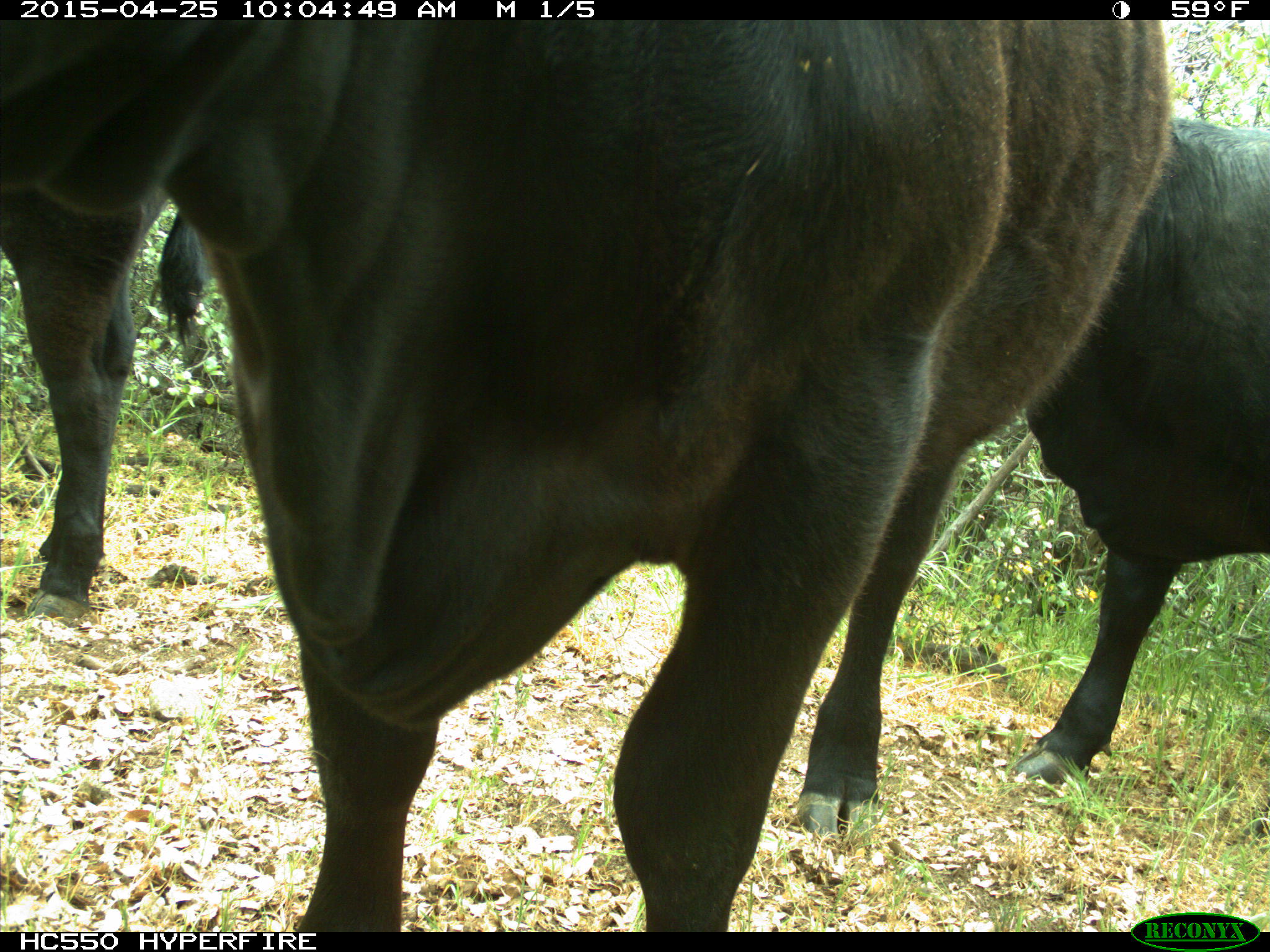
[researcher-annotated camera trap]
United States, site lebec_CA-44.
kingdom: Animalia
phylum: Chordata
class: Mammalia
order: Artiodactyla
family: Suidae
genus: Sus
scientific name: Sus scrofa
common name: wild boar